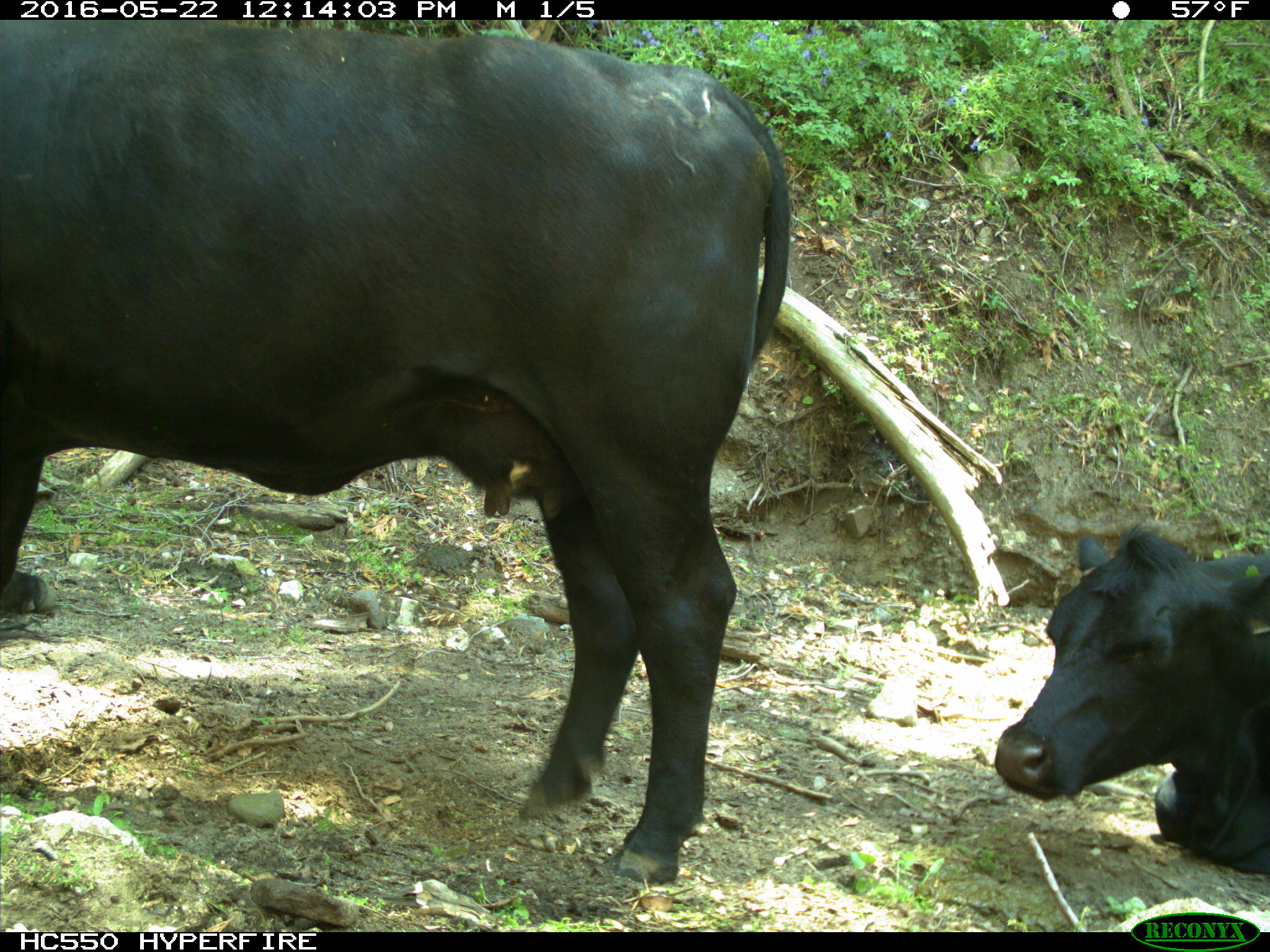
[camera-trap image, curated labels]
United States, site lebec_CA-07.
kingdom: Animalia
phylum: Chordata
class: Mammalia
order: Artiodactyla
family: Bovidae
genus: Bos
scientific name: Bos taurus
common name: domestic cow